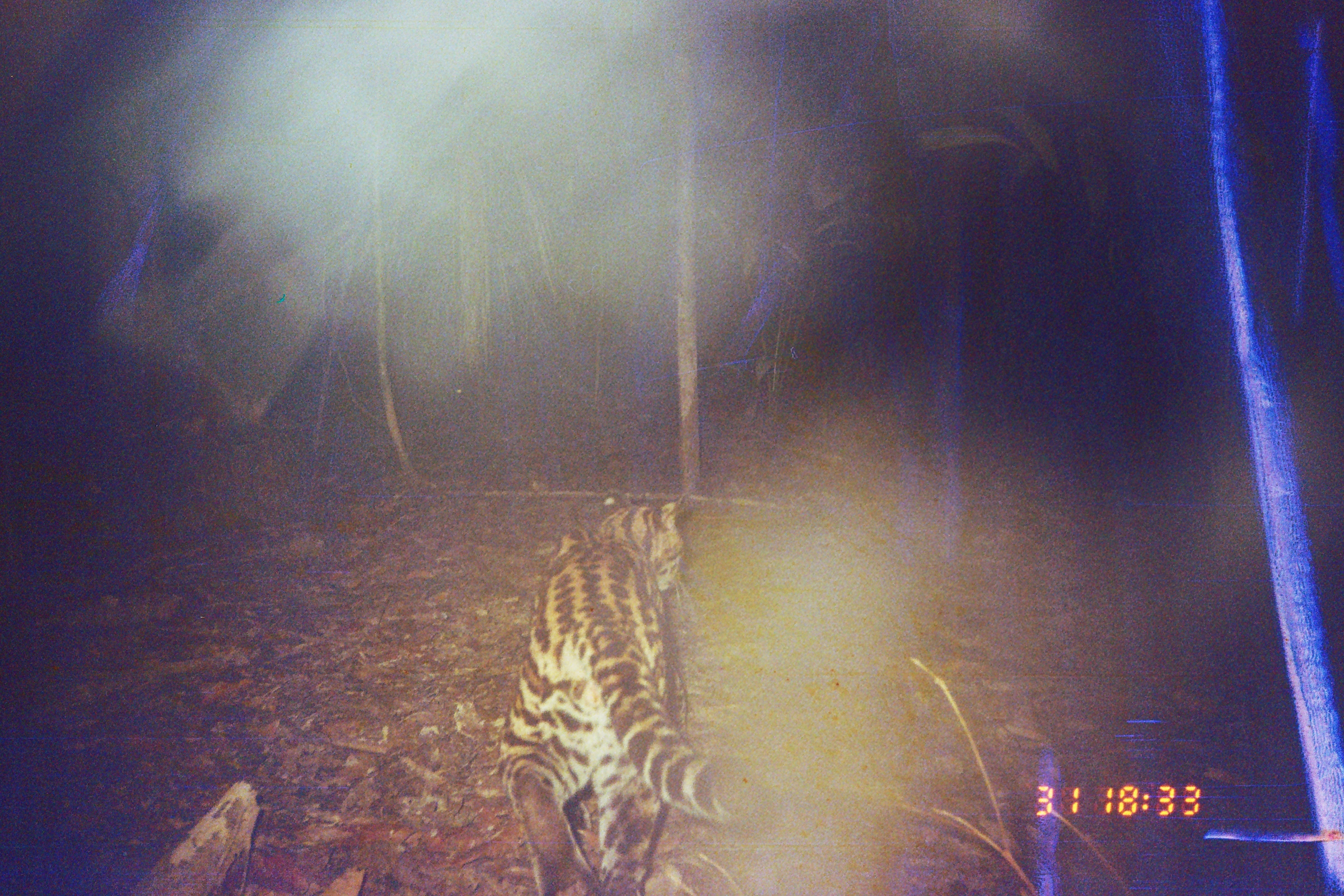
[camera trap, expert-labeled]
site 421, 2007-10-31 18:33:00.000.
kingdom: Animalia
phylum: Chordata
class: Mammalia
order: Carnivora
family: Felidae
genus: Leopardus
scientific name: Leopardus pardalis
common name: ocelot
Leopardus pardalis (ocelot).